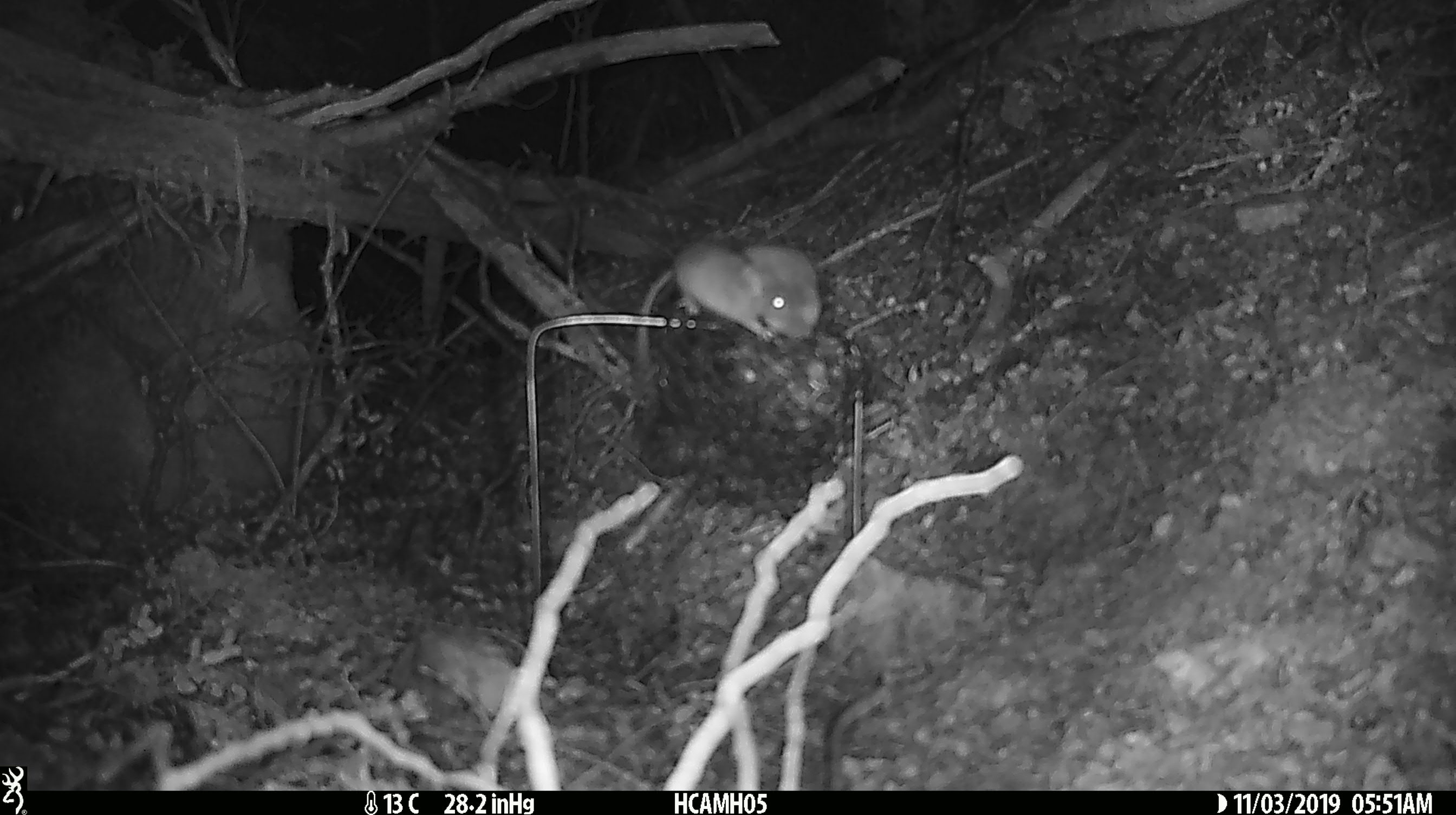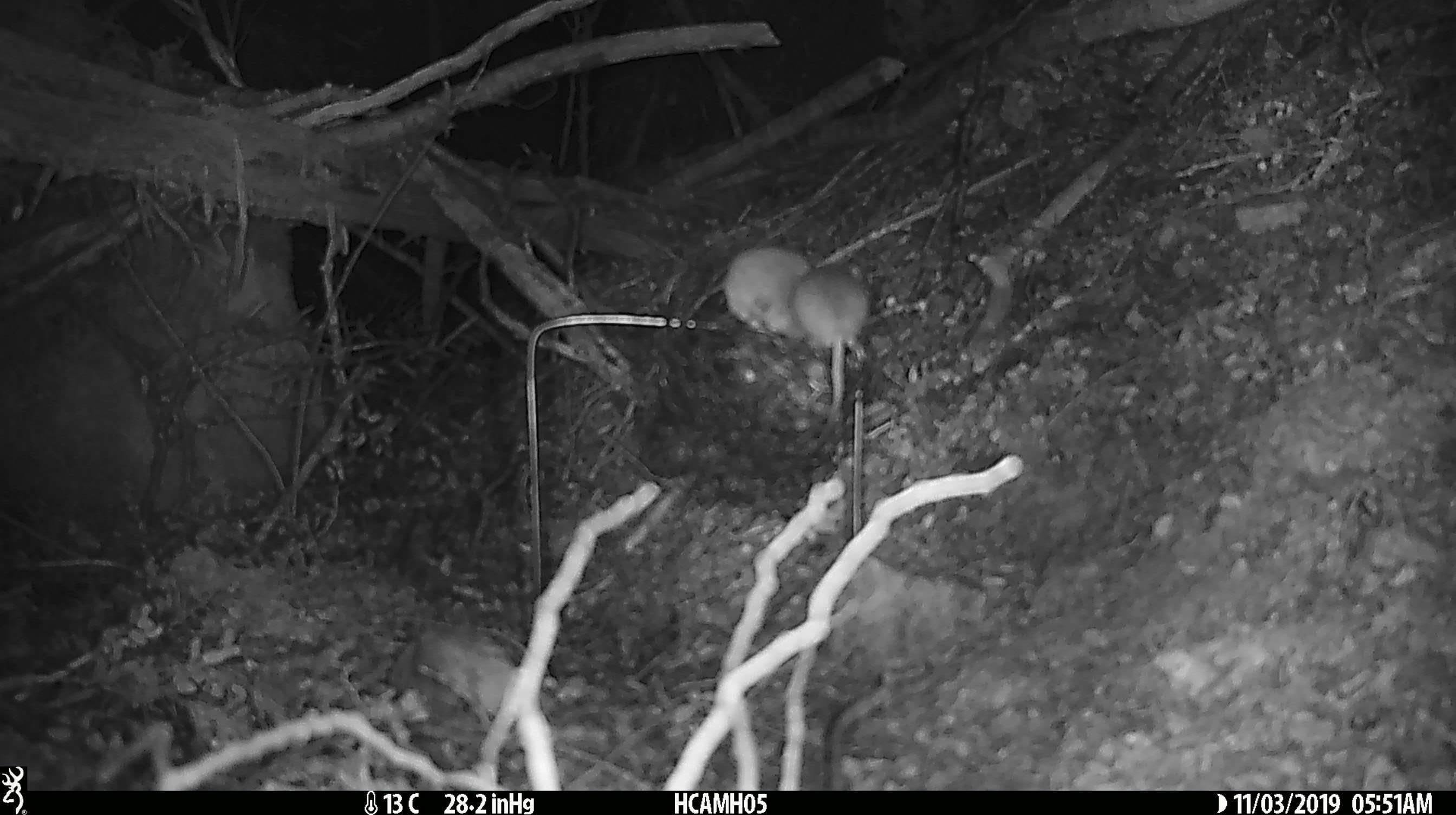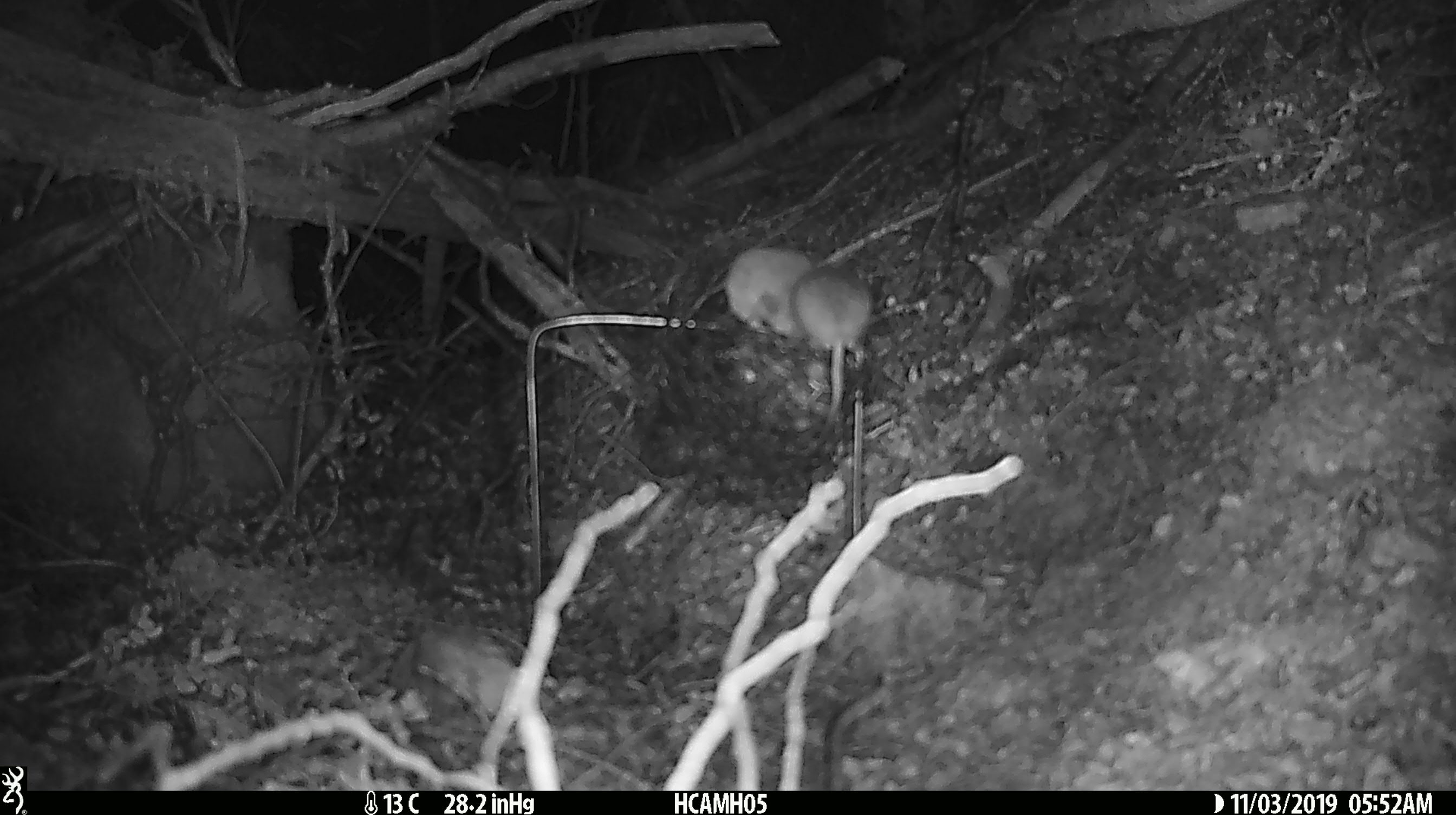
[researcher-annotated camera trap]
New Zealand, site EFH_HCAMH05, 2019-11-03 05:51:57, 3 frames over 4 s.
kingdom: Animalia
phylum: Chordata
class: Mammalia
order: Rodentia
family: Muridae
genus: Mus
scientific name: Mus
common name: mouse